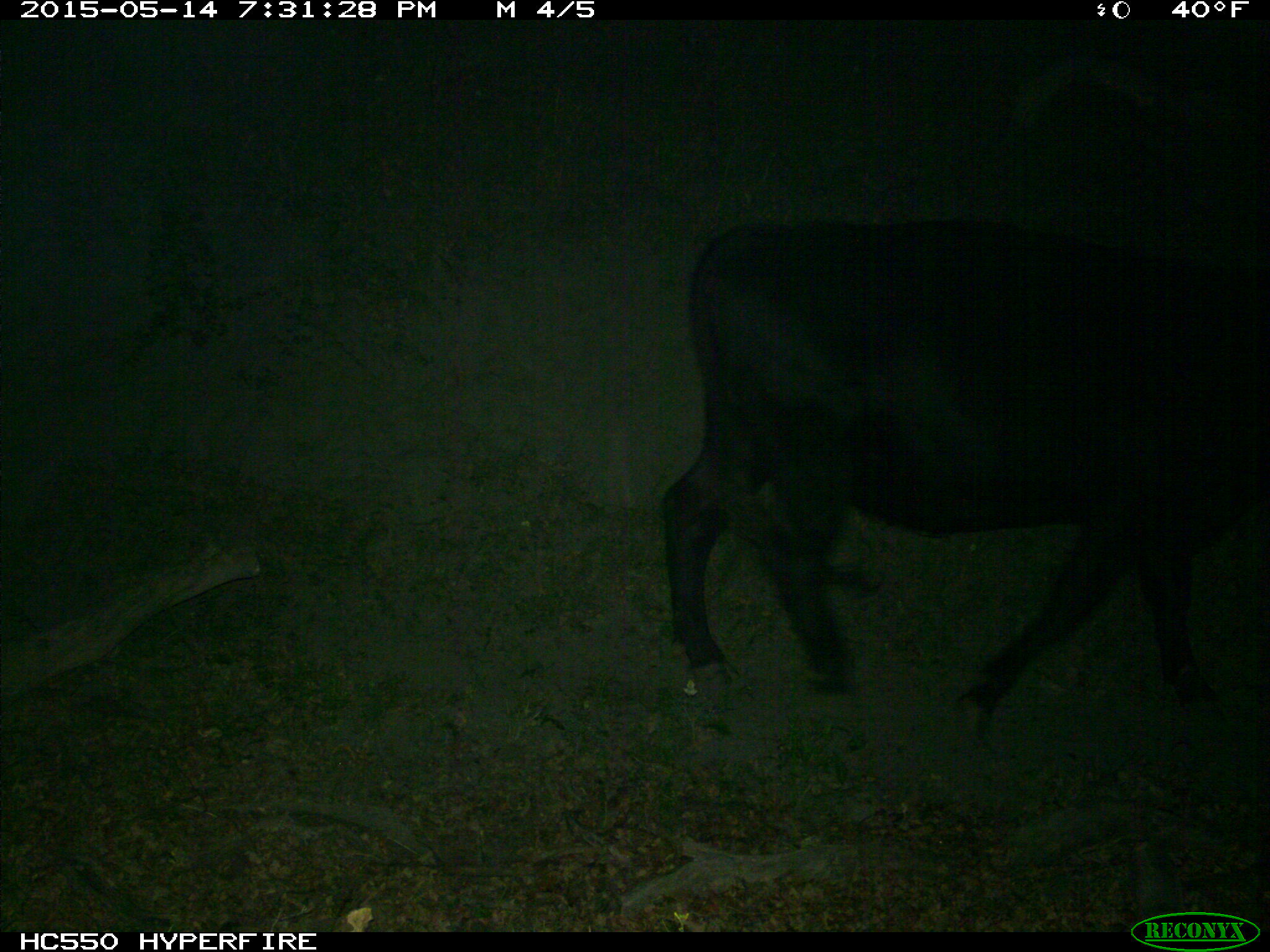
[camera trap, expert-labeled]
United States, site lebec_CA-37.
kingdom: Animalia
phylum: Chordata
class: Mammalia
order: Artiodactyla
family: Bovidae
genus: Bos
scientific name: Bos taurus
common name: domestic cow